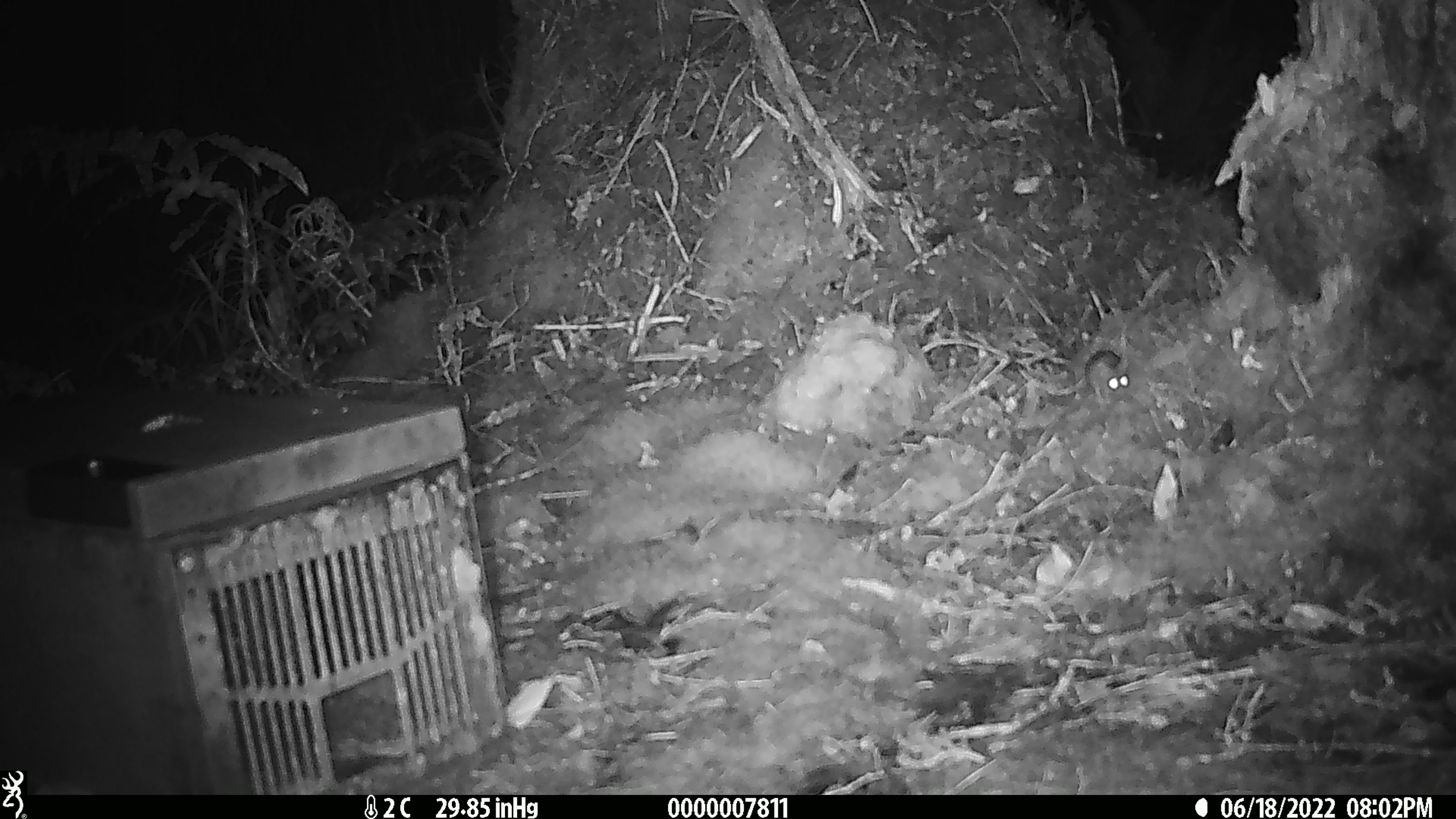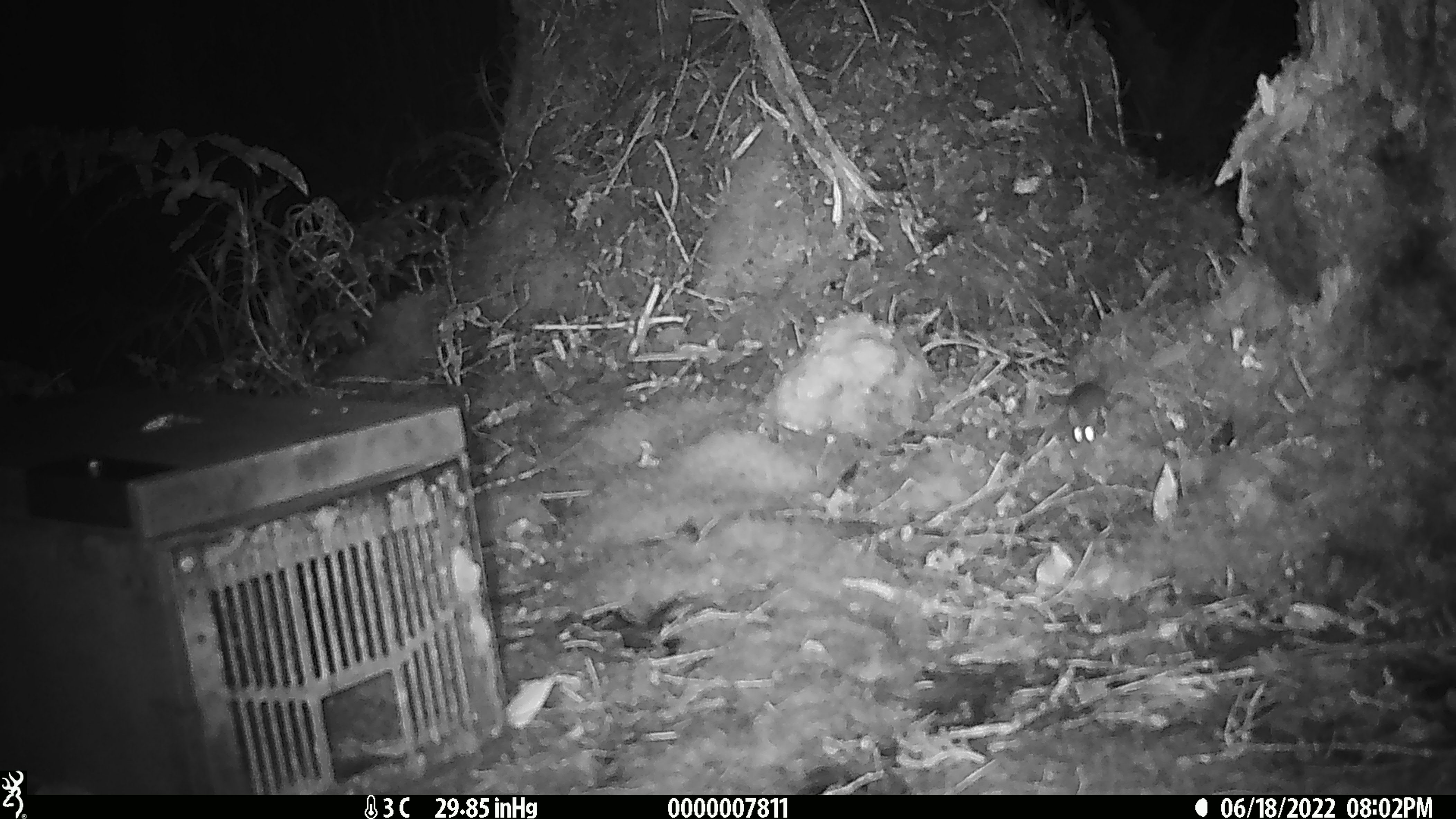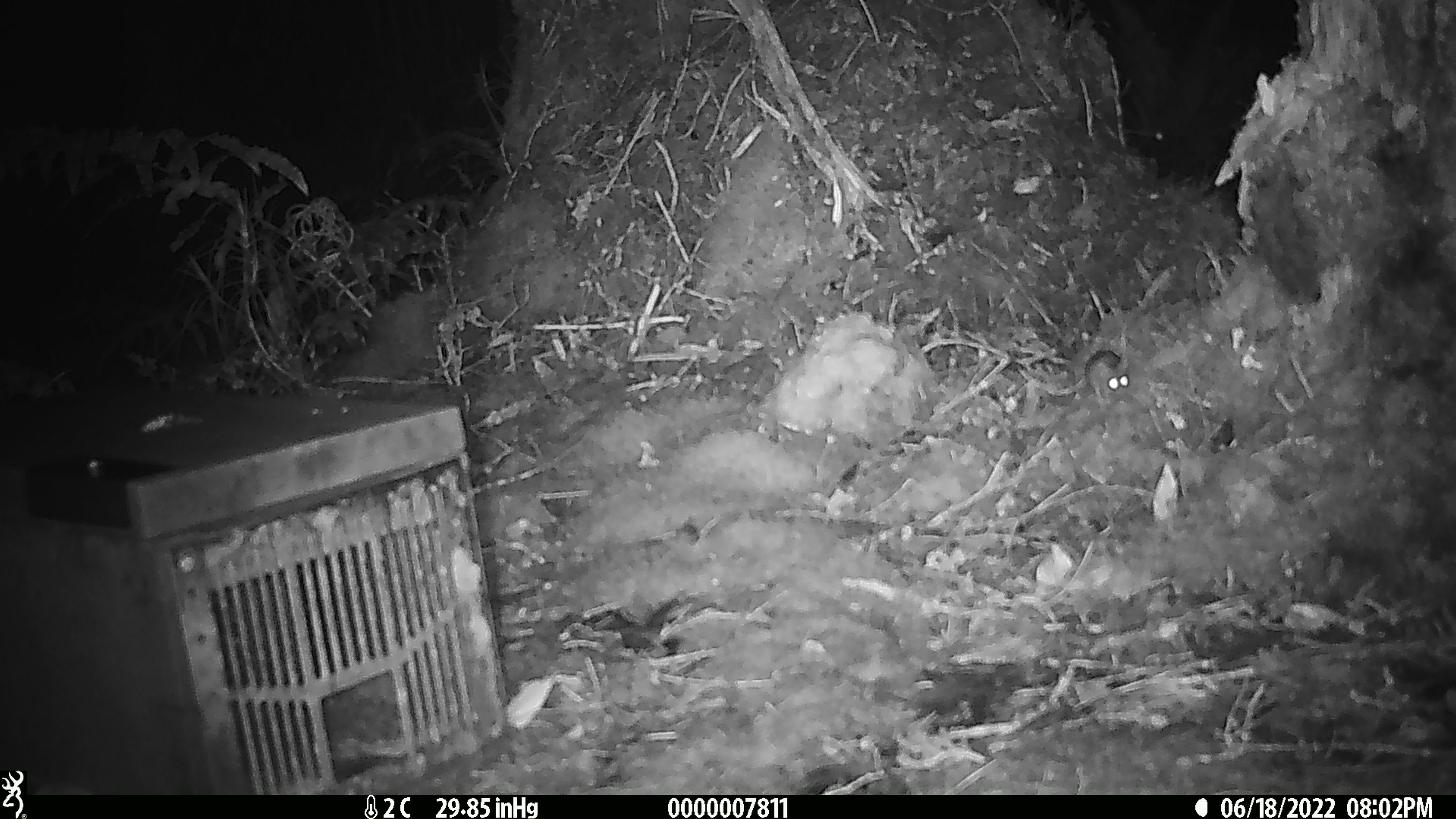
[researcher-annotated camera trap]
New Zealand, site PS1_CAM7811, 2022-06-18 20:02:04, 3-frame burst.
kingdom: Animalia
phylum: Chordata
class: Mammalia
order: Rodentia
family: Muridae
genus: Mus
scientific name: Mus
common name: mouse